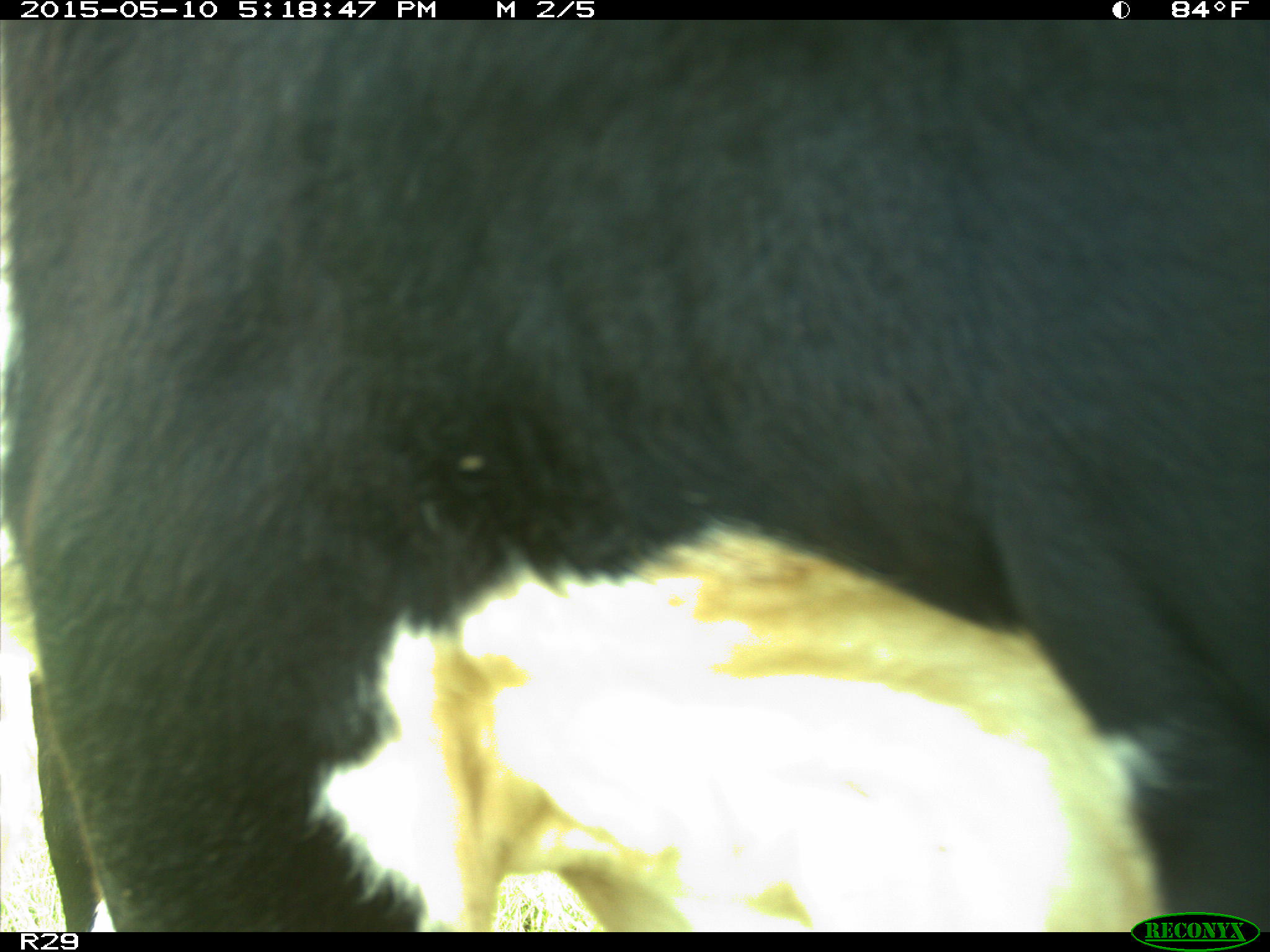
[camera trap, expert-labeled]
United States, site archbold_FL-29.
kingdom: Animalia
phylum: Chordata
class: Mammalia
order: Artiodactyla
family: Bovidae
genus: Bos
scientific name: Bos taurus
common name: domestic cow